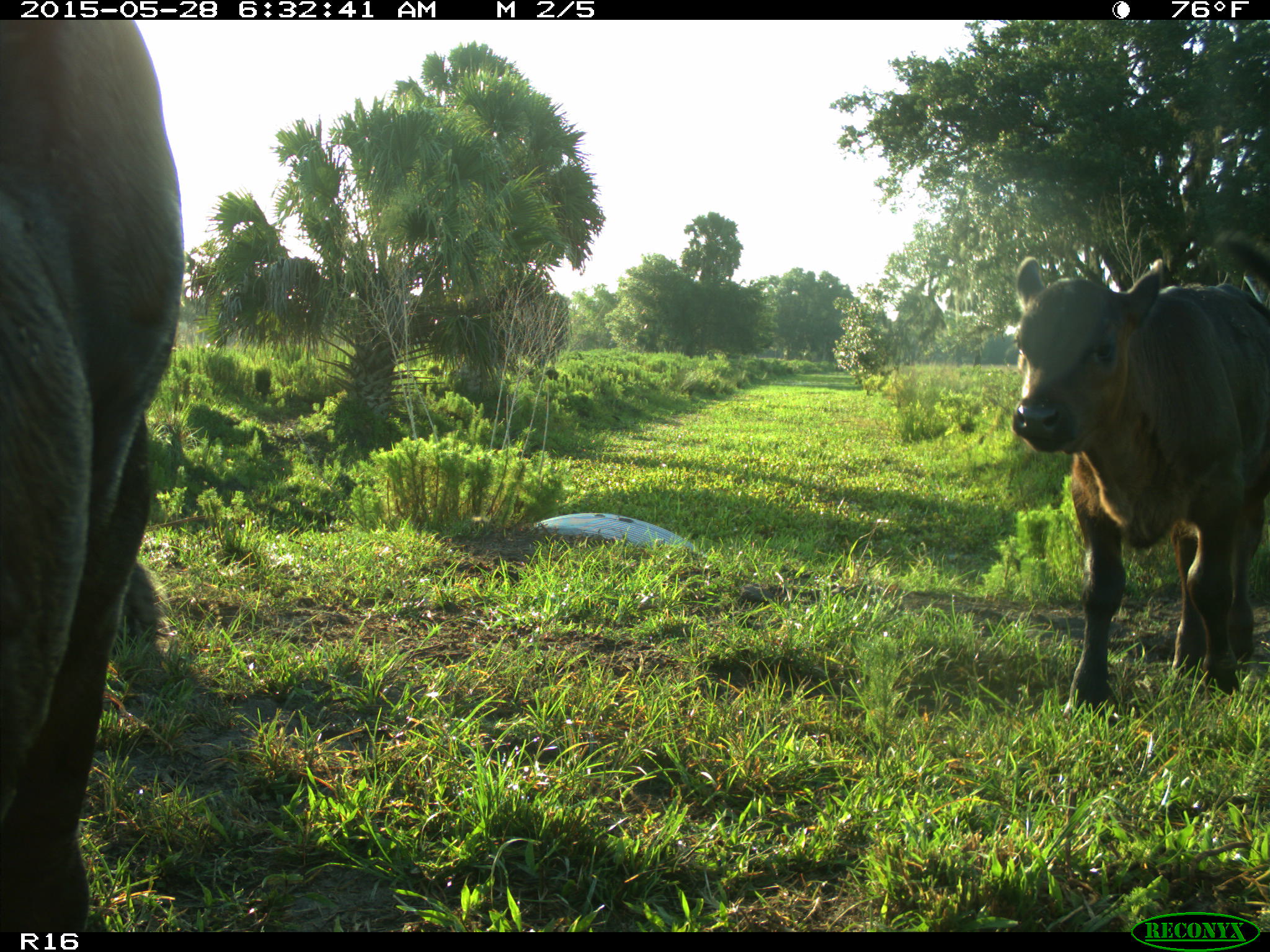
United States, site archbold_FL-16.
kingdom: Animalia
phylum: Chordata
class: Mammalia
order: Artiodactyla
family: Bovidae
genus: Bos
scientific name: Bos taurus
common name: domestic cow